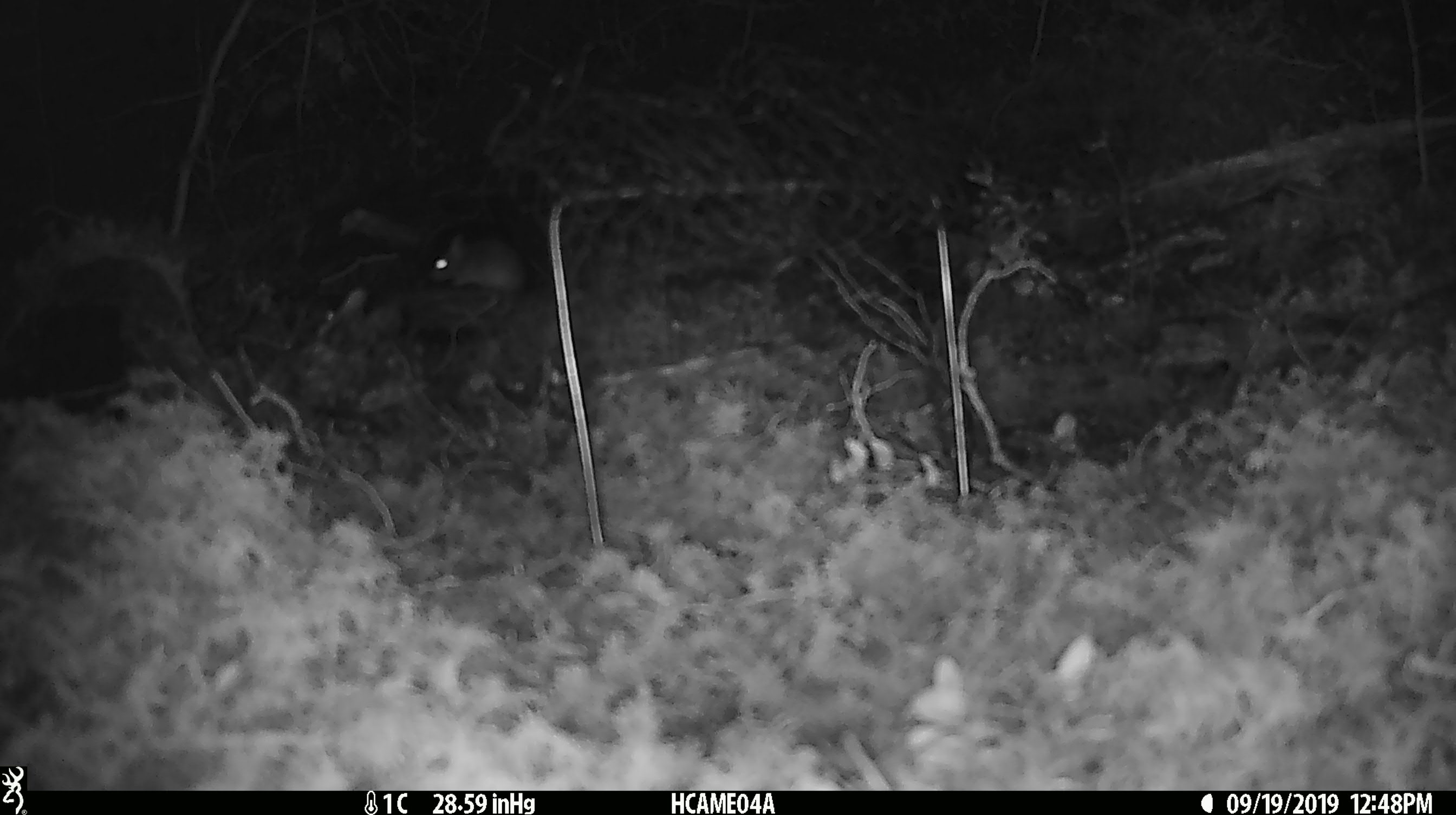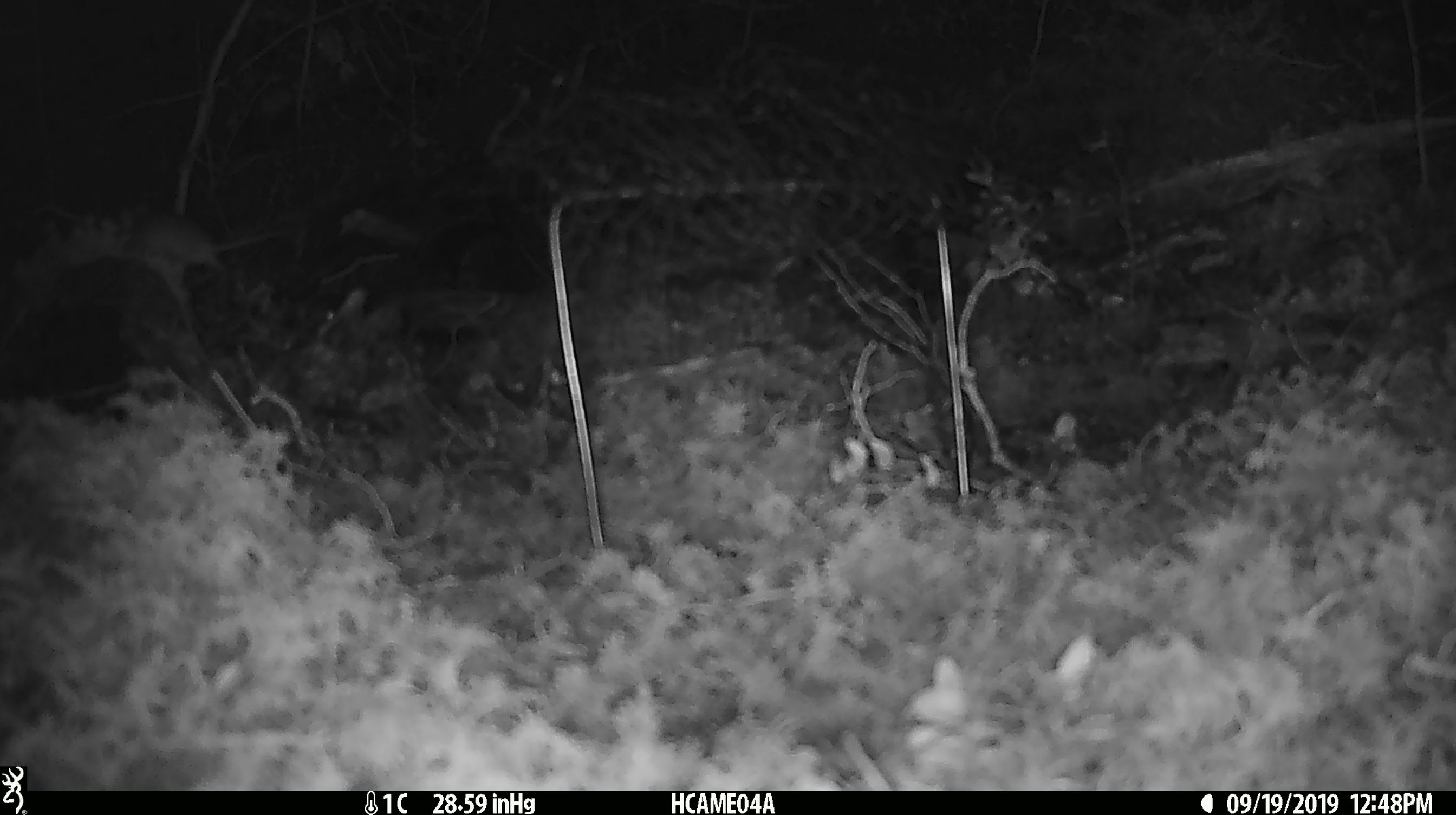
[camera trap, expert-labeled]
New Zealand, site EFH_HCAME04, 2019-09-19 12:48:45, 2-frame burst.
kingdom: Animalia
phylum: Chordata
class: Mammalia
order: Rodentia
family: Muridae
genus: Mus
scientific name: Mus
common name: mouse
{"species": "mouse (Mus)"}